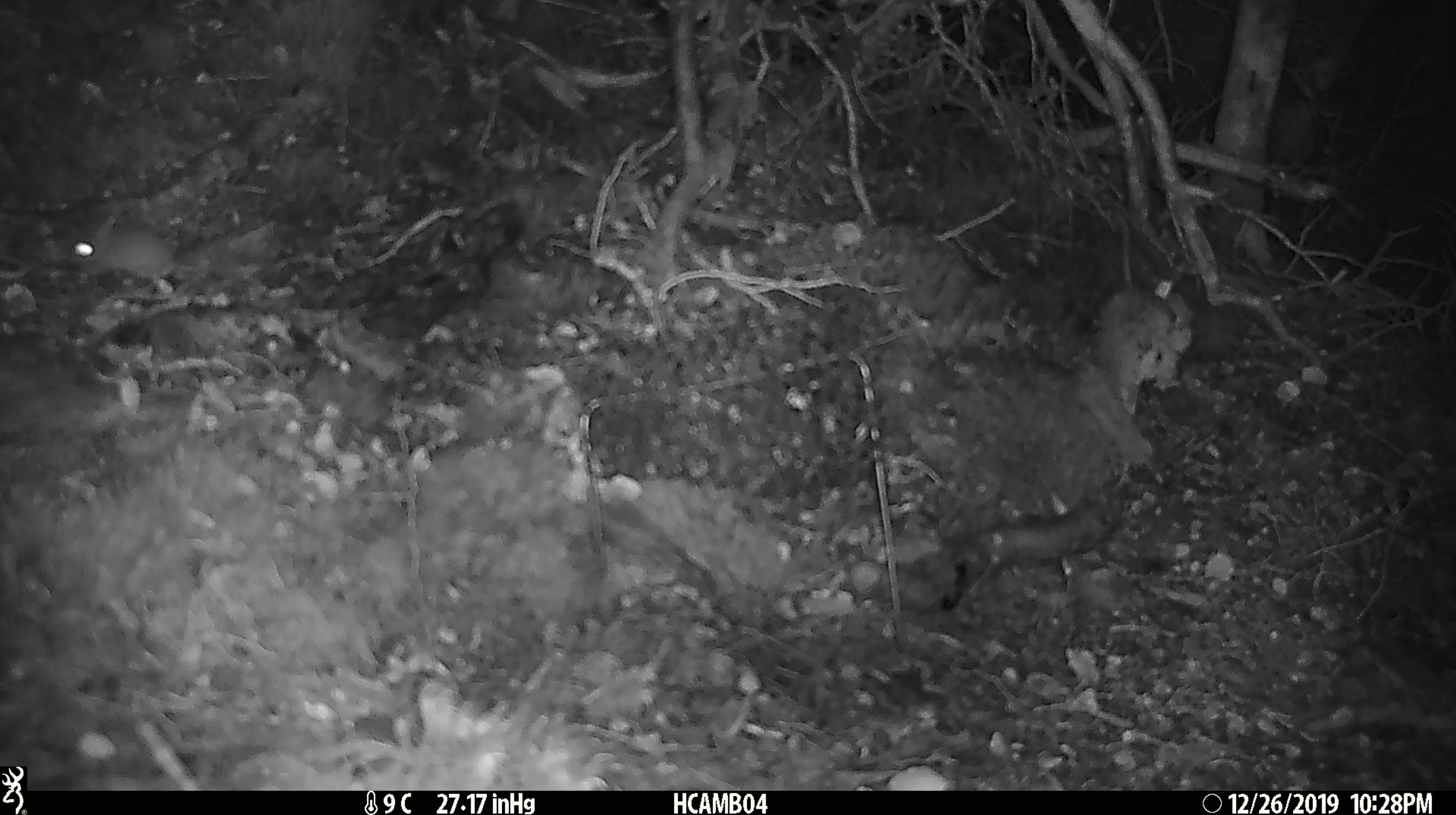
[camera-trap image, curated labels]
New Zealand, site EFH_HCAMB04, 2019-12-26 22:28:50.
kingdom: Animalia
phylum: Chordata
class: Mammalia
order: Rodentia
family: Muridae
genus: Mus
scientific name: Mus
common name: mouse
Mouse (Mus).